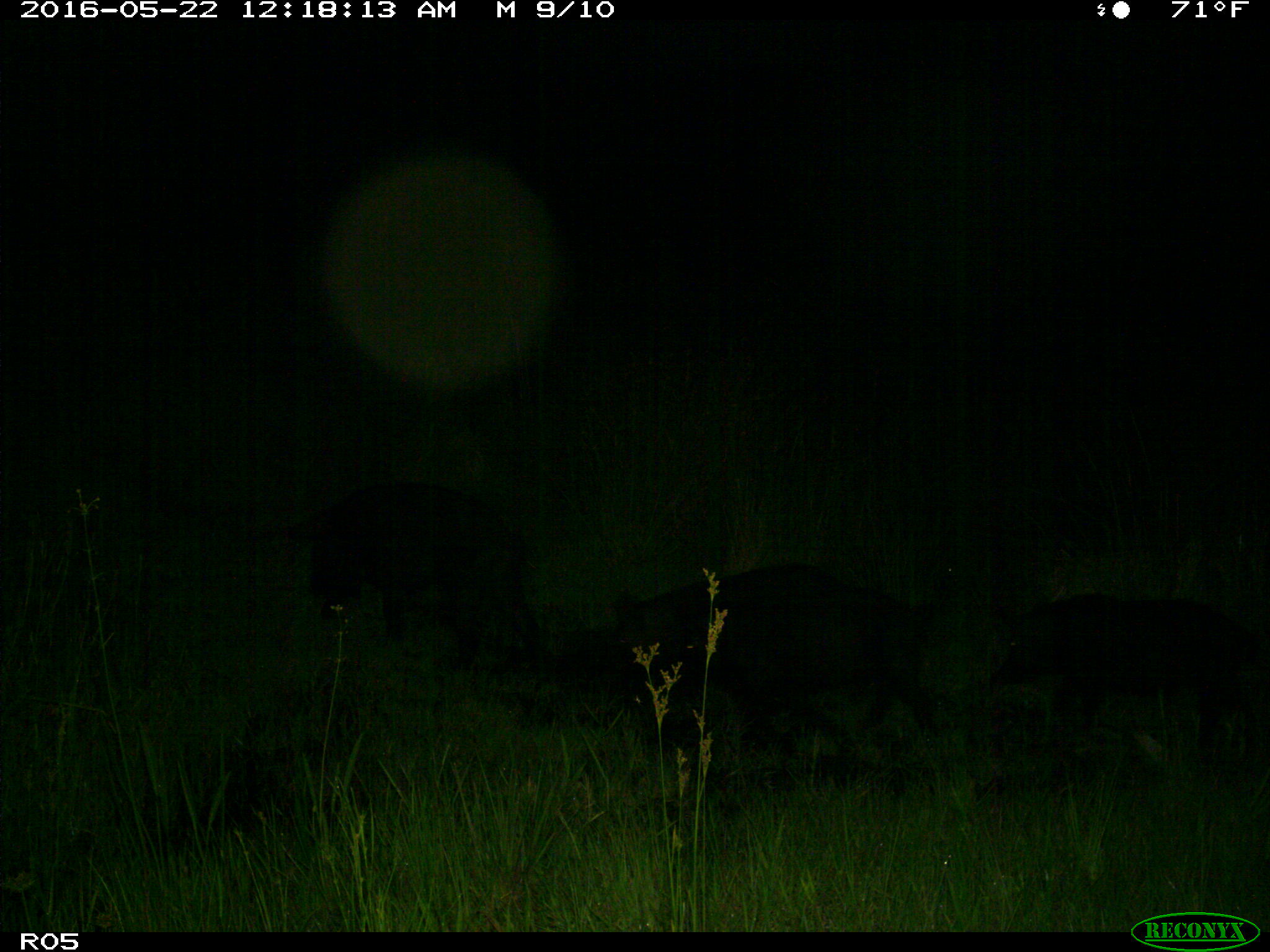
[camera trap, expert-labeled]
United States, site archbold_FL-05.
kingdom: Animalia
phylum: Chordata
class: Mammalia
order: Artiodactyla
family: Suidae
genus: Sus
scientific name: Sus scrofa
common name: wild boar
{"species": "Sus scrofa (wild boar)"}